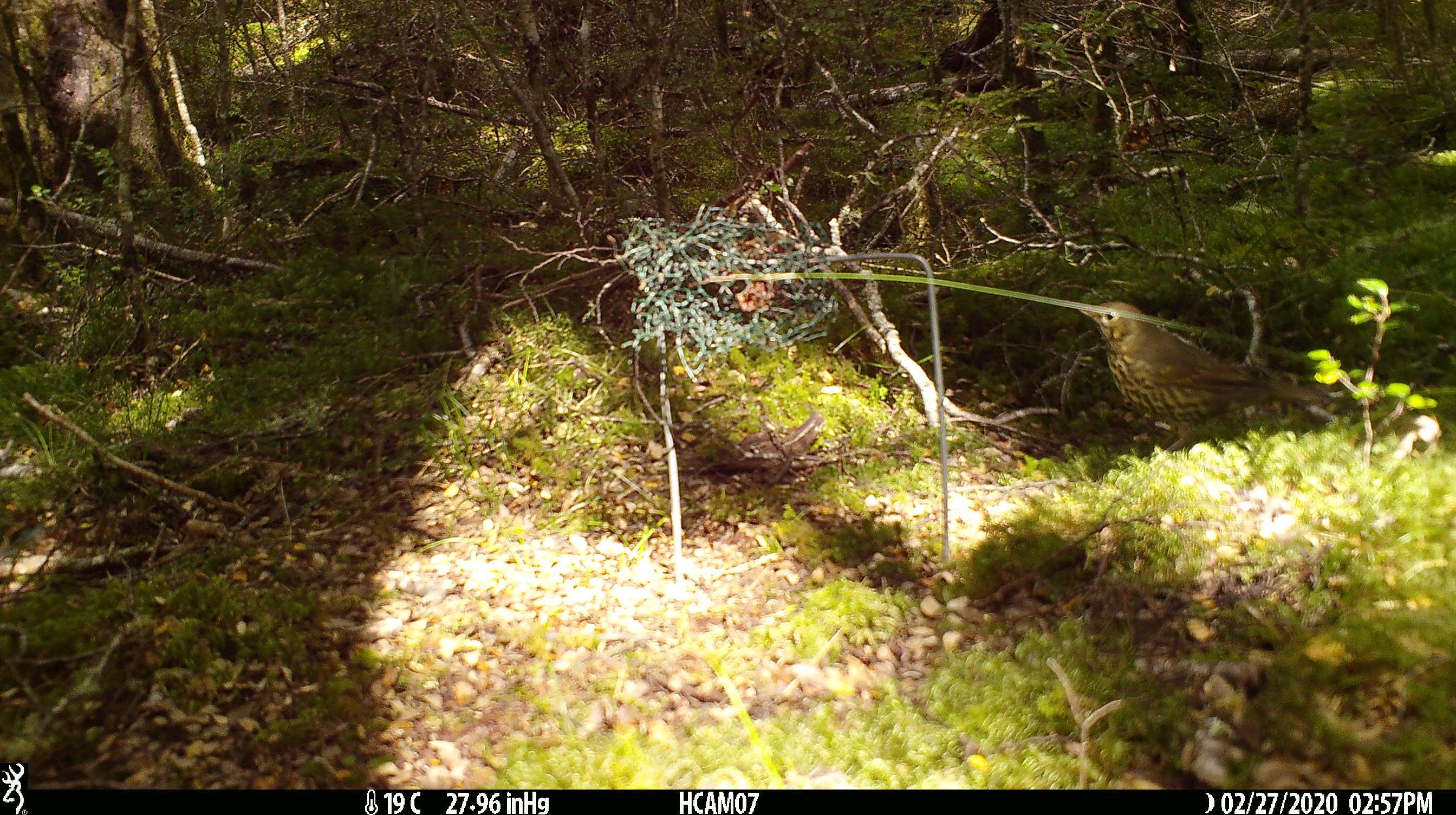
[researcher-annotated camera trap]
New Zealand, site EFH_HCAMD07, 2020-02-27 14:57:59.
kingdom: Animalia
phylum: Chordata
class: Aves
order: Passeriformes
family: Turdidae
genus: Turdus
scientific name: Turdus philomelos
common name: song thrush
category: thrush